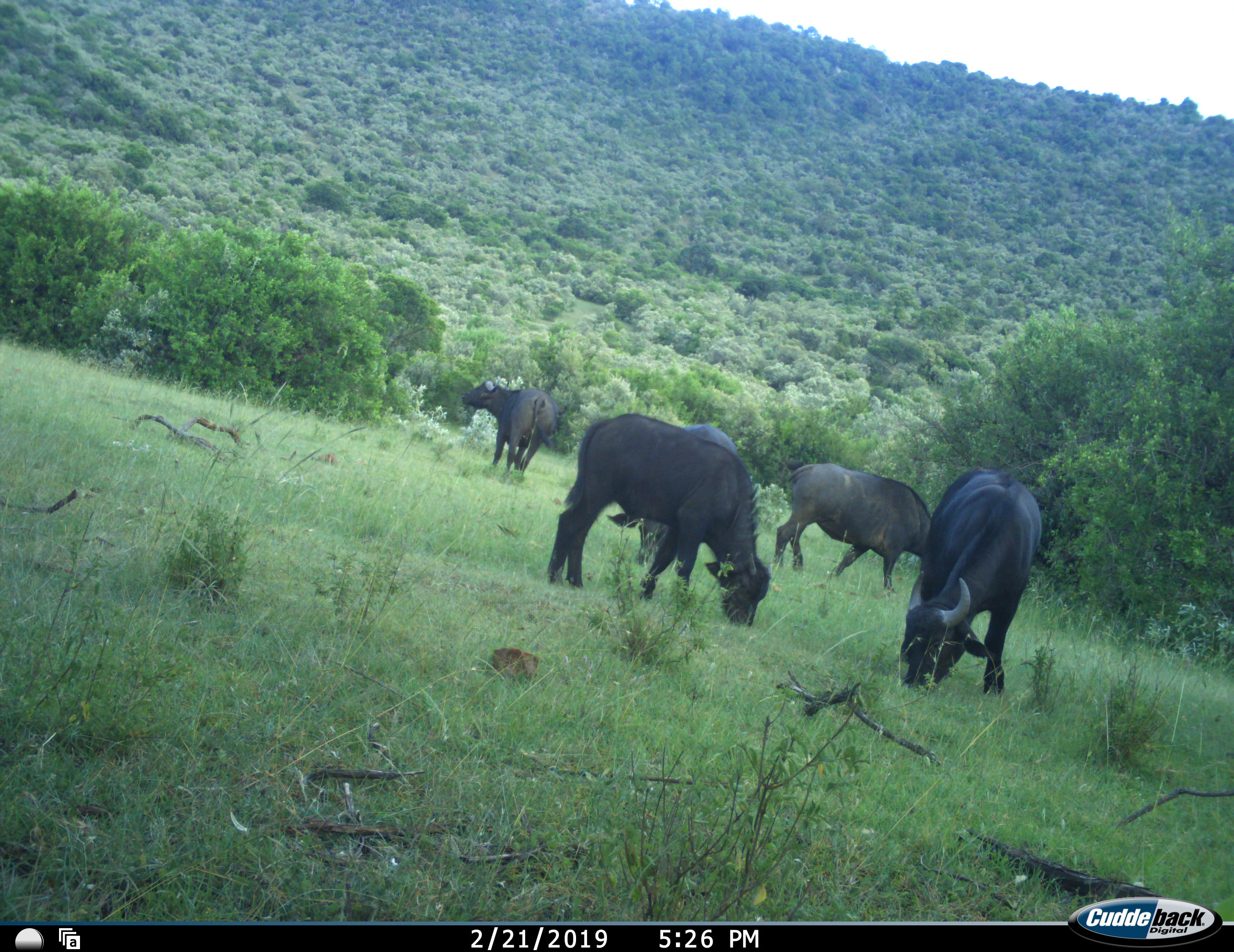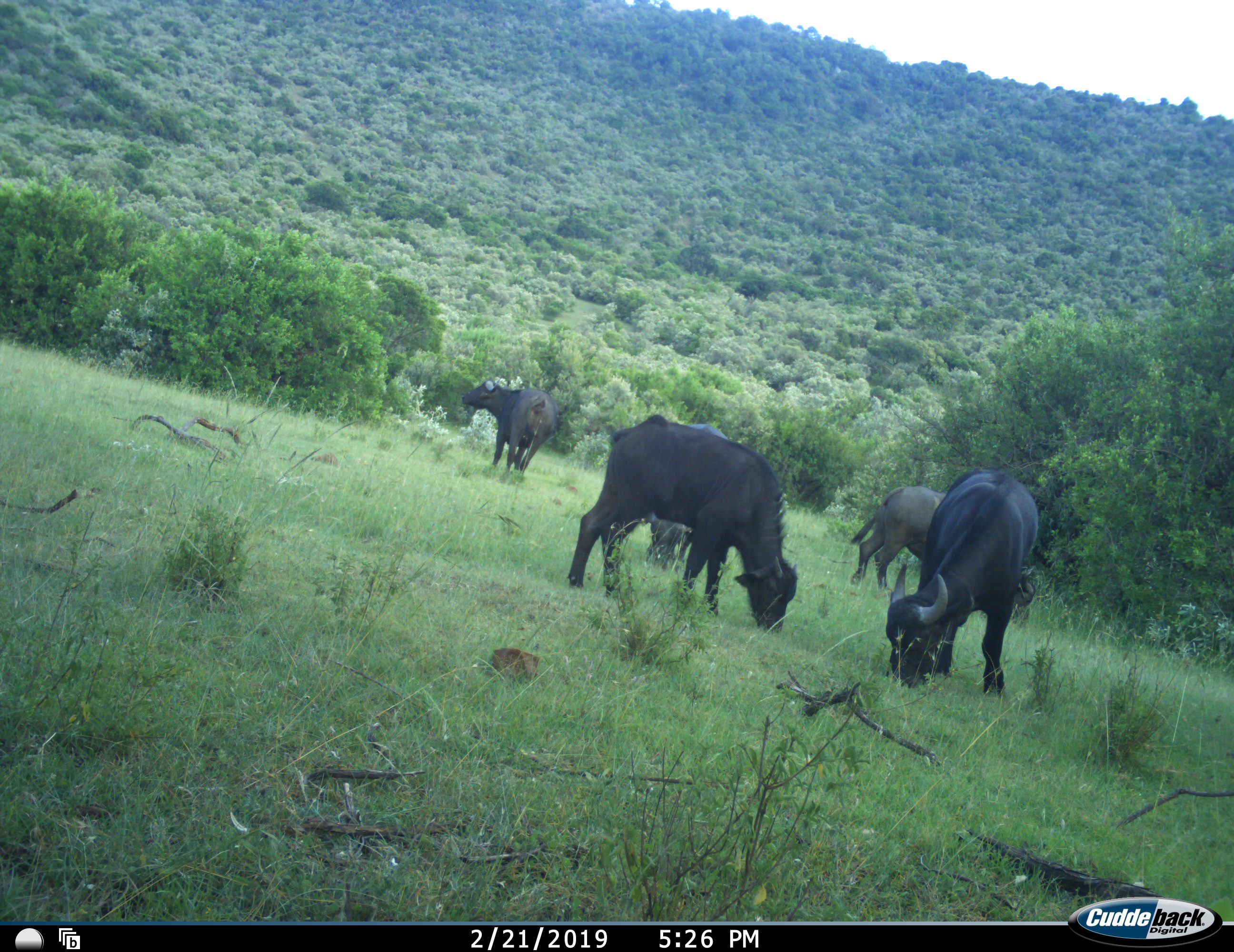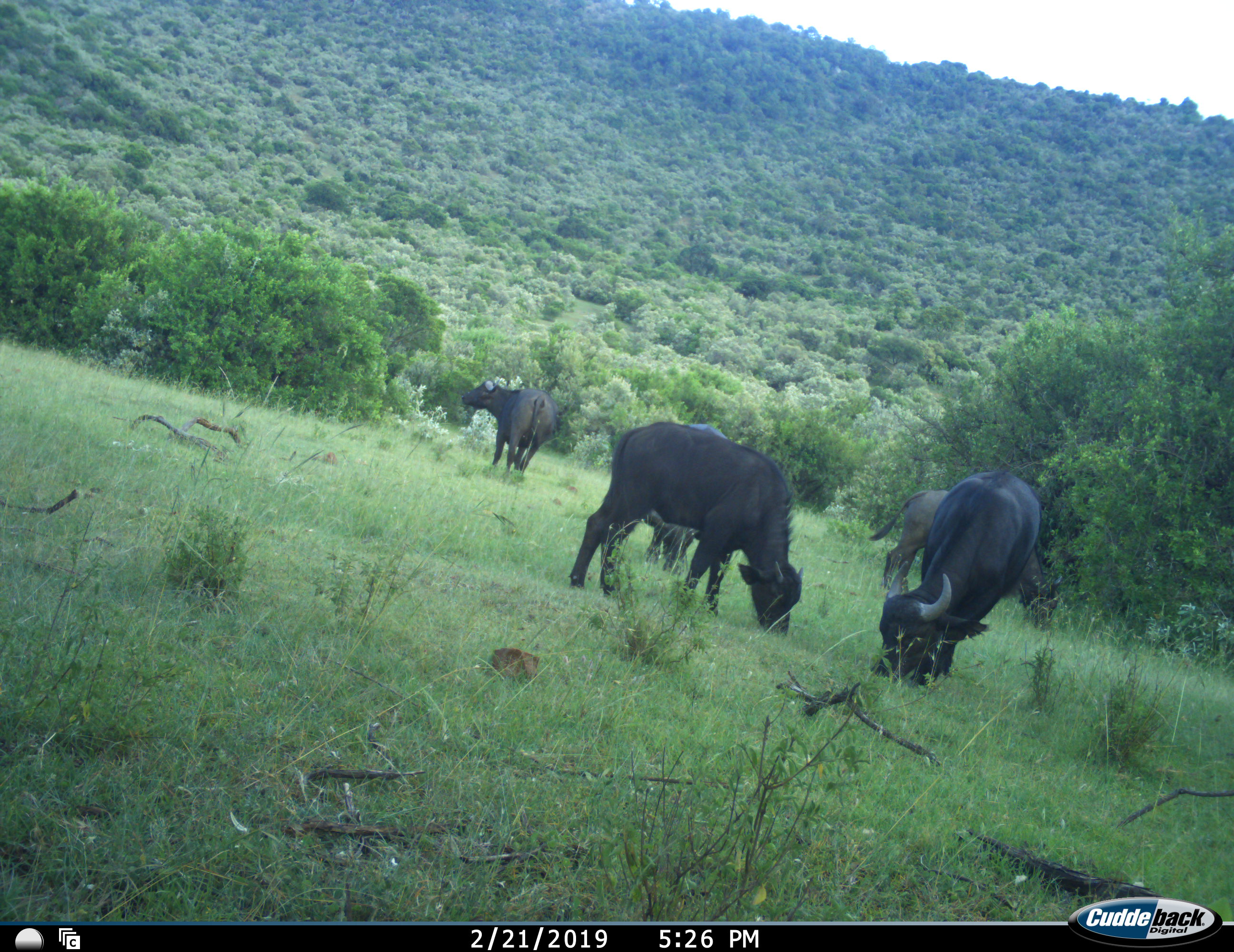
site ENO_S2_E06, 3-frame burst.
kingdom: Animalia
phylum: Chordata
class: Mammalia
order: Artiodactyla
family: Bovidae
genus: Syncerus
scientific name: Syncerus caffer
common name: african buffalo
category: buffalo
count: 5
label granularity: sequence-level